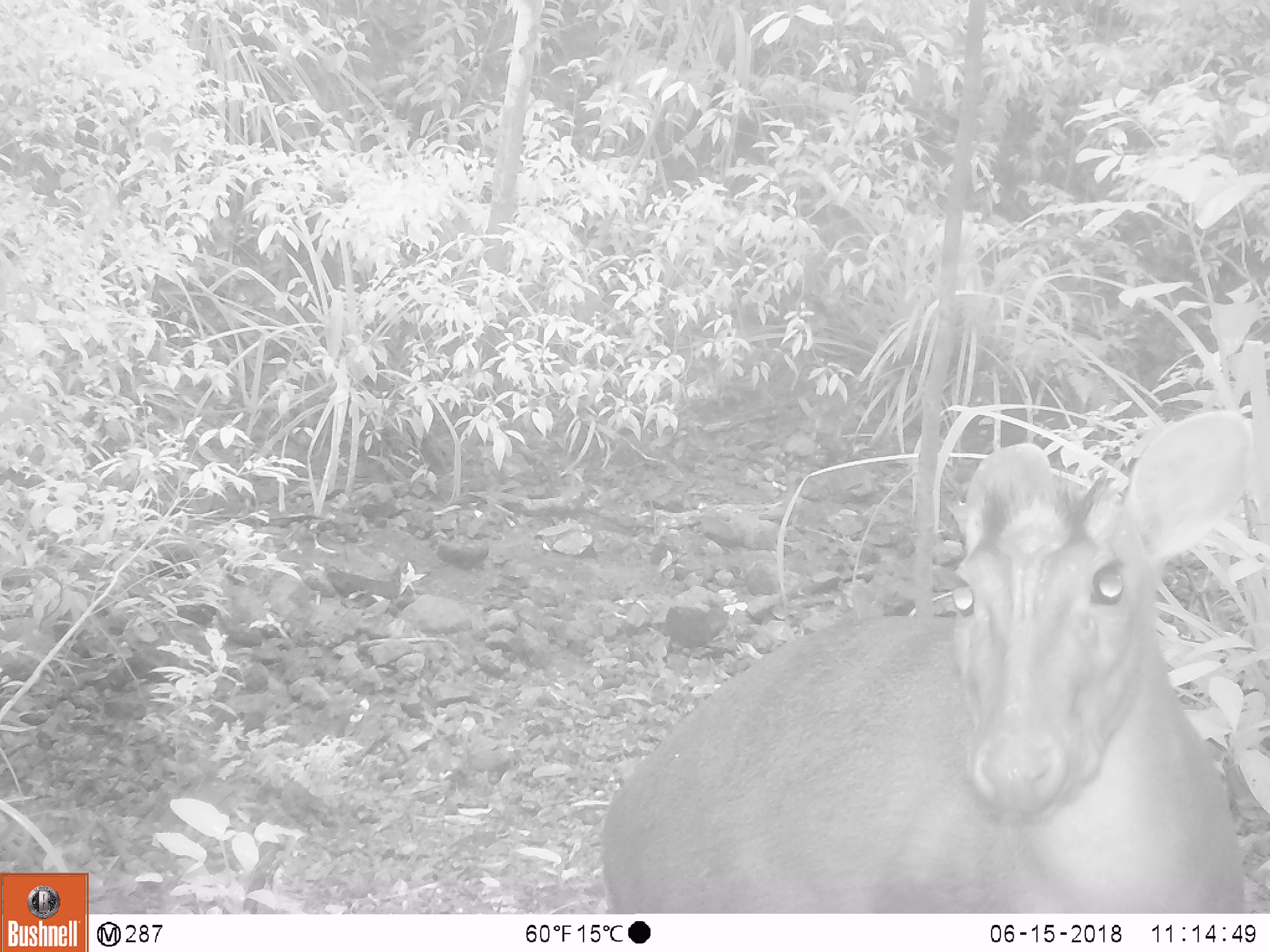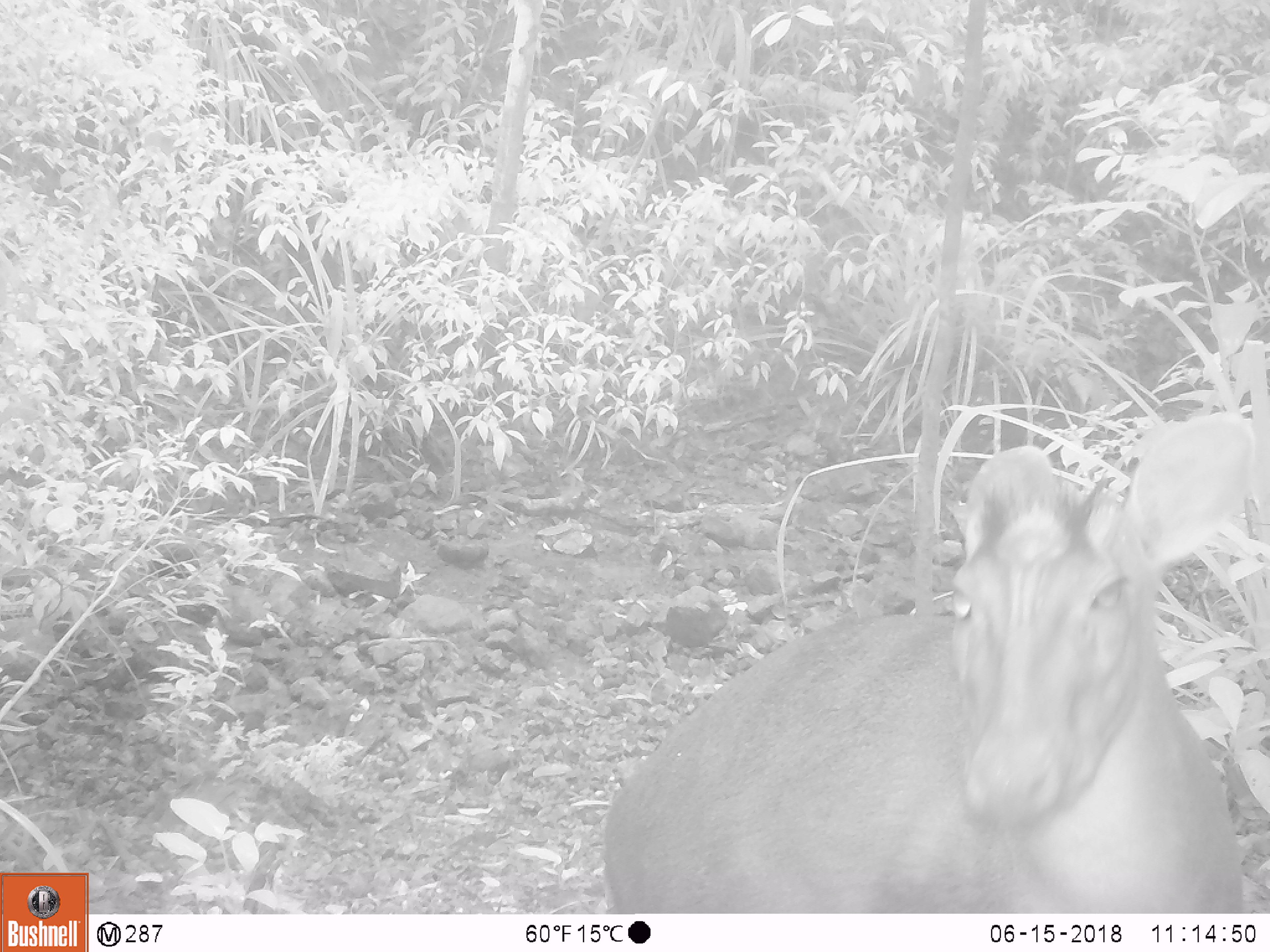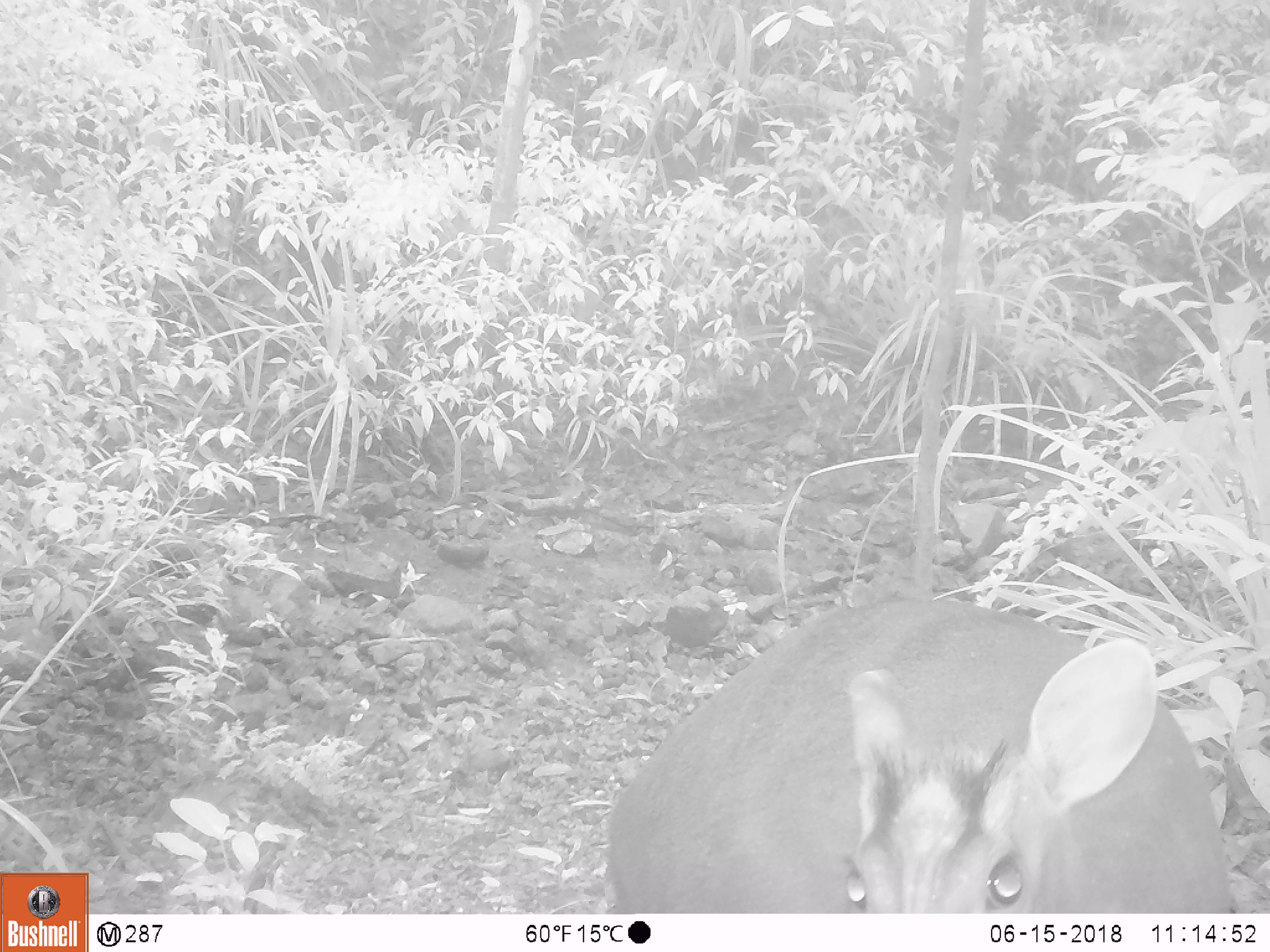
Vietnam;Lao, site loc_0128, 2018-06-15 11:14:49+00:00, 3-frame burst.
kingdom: Animalia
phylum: Chordata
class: Mammalia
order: Artiodactyla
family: Cervidae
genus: Muntiacus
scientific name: Muntiacus rooseveltorum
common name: roosevelt's muntjac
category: roosevelts muntjac group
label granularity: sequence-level